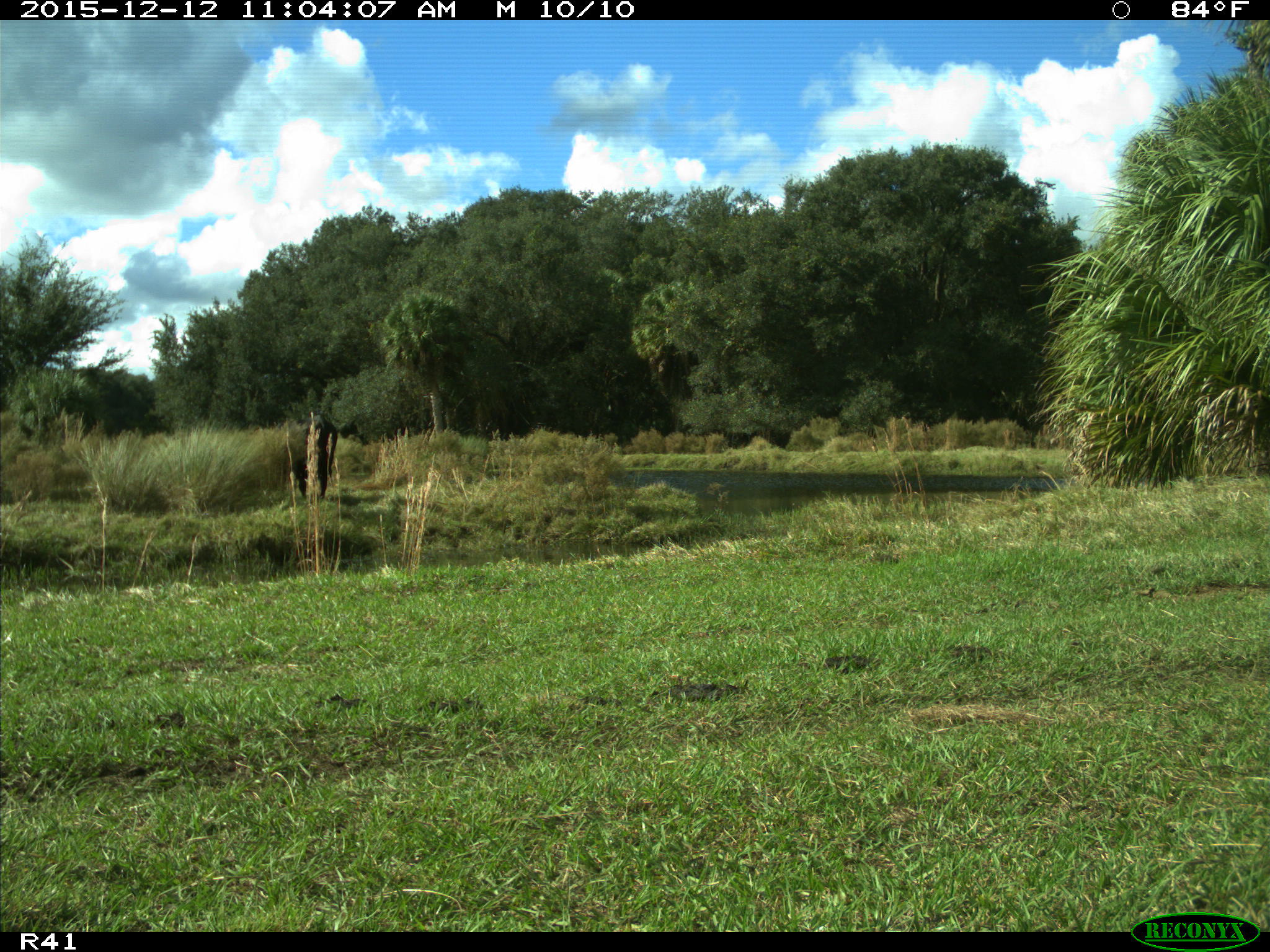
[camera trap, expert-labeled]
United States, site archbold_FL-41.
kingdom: Animalia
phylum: Chordata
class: Mammalia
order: Artiodactyla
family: Bovidae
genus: Bos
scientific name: Bos taurus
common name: domestic cow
Bos taurus (domestic cow).